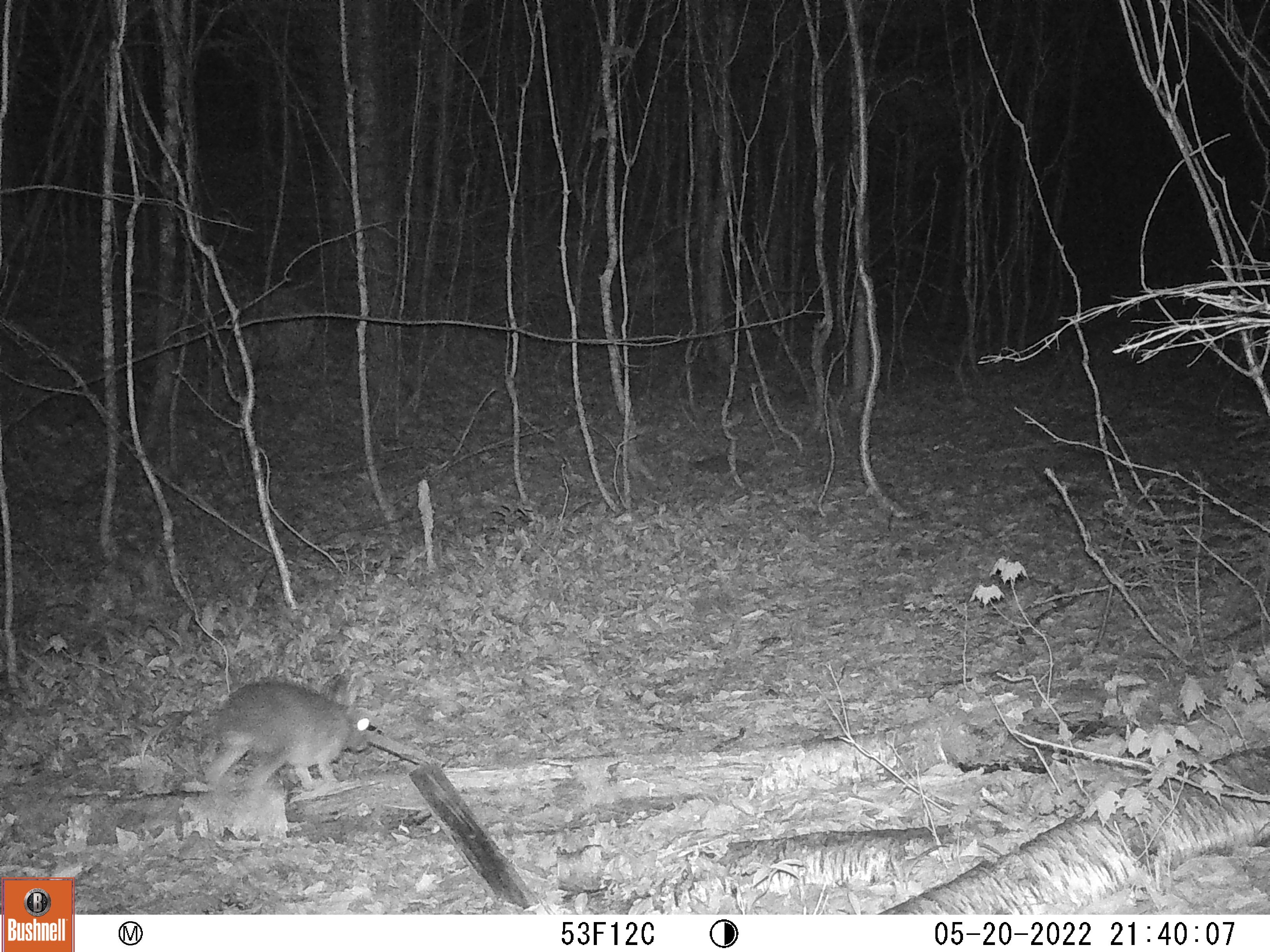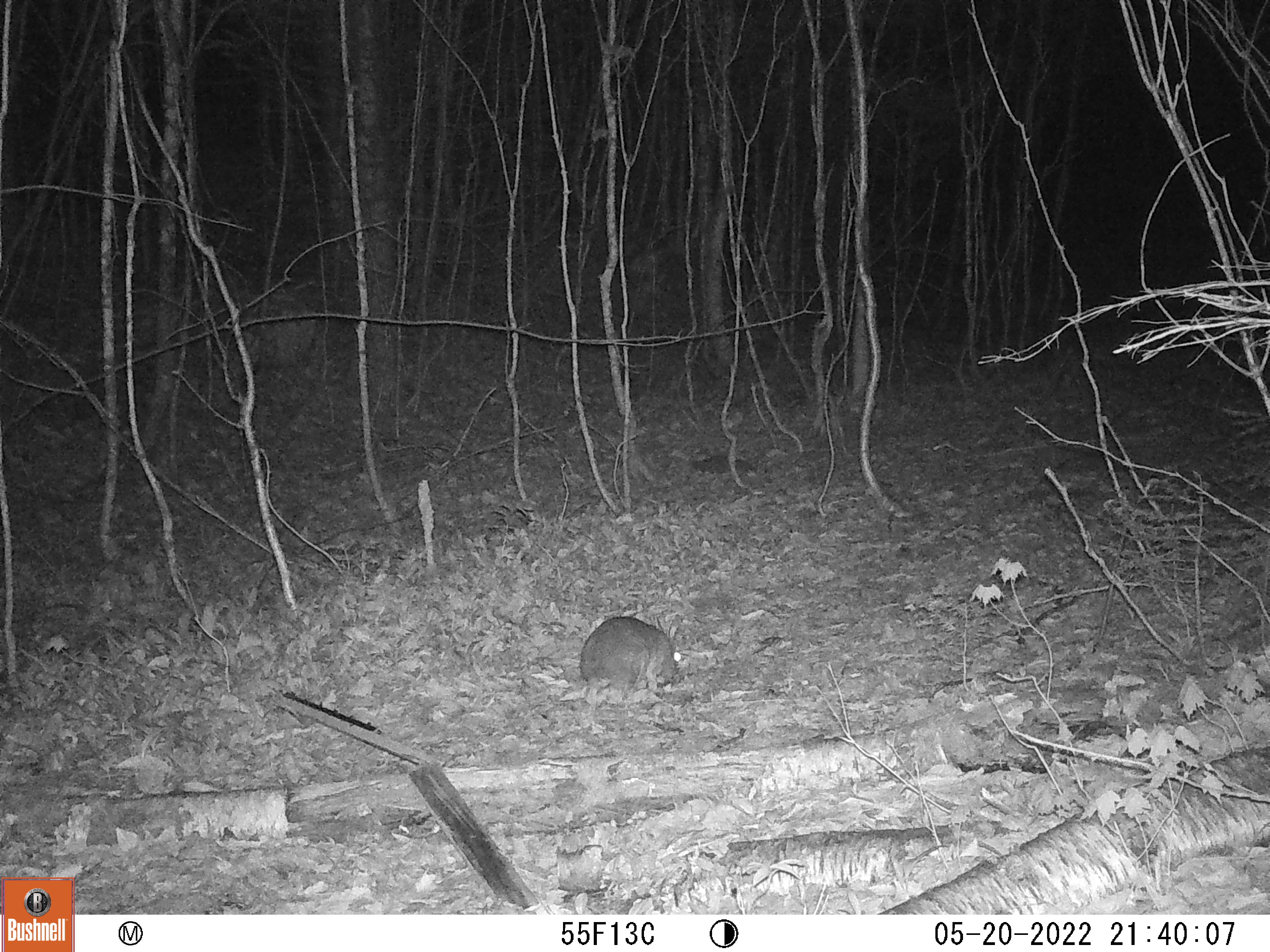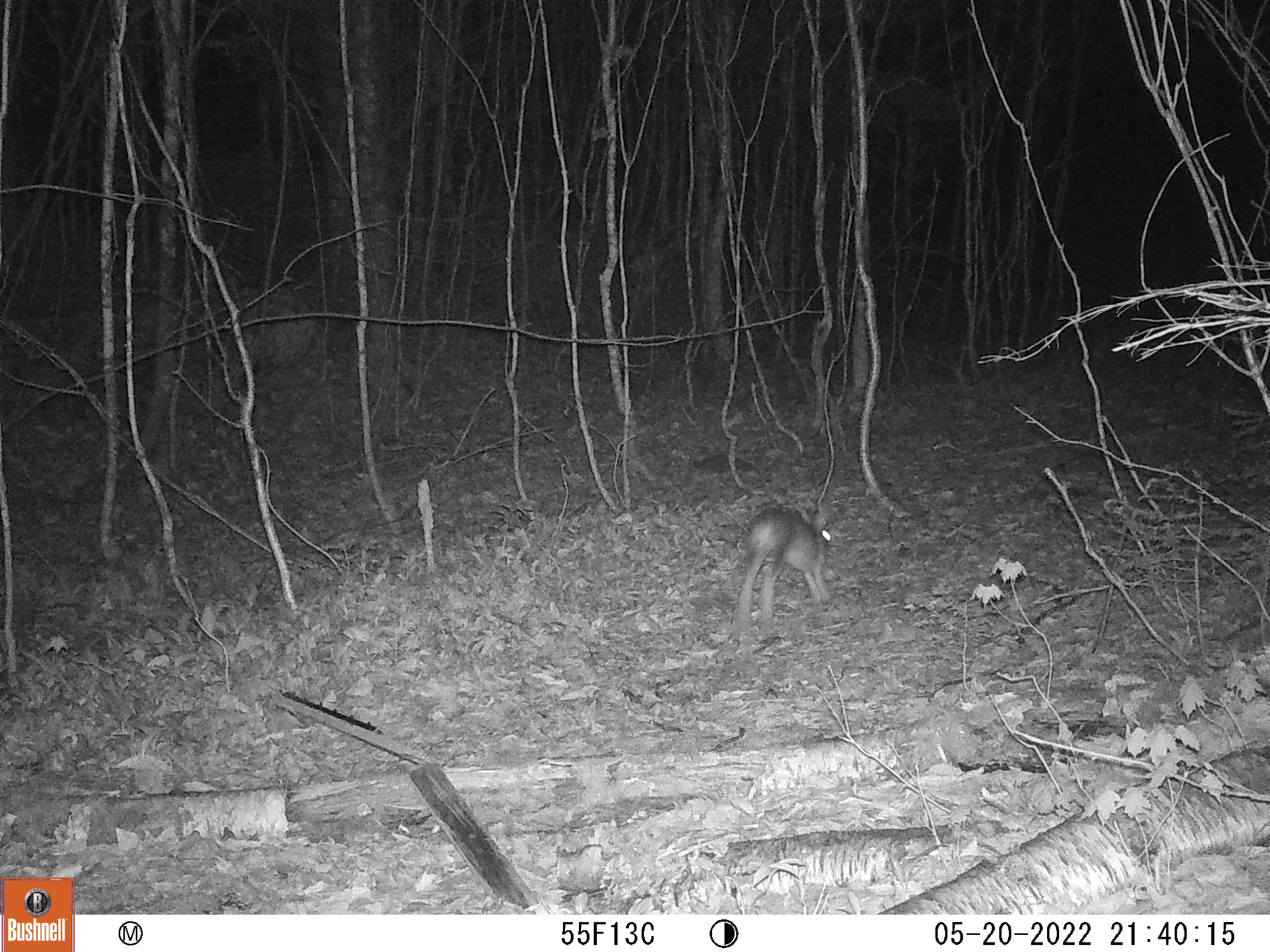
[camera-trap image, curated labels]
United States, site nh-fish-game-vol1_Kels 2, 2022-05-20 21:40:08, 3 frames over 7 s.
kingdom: Animalia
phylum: Chordata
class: Mammalia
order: Lagomorpha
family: Leporidae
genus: Sylvilagus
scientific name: Sylvilagus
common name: cottontail rabbit